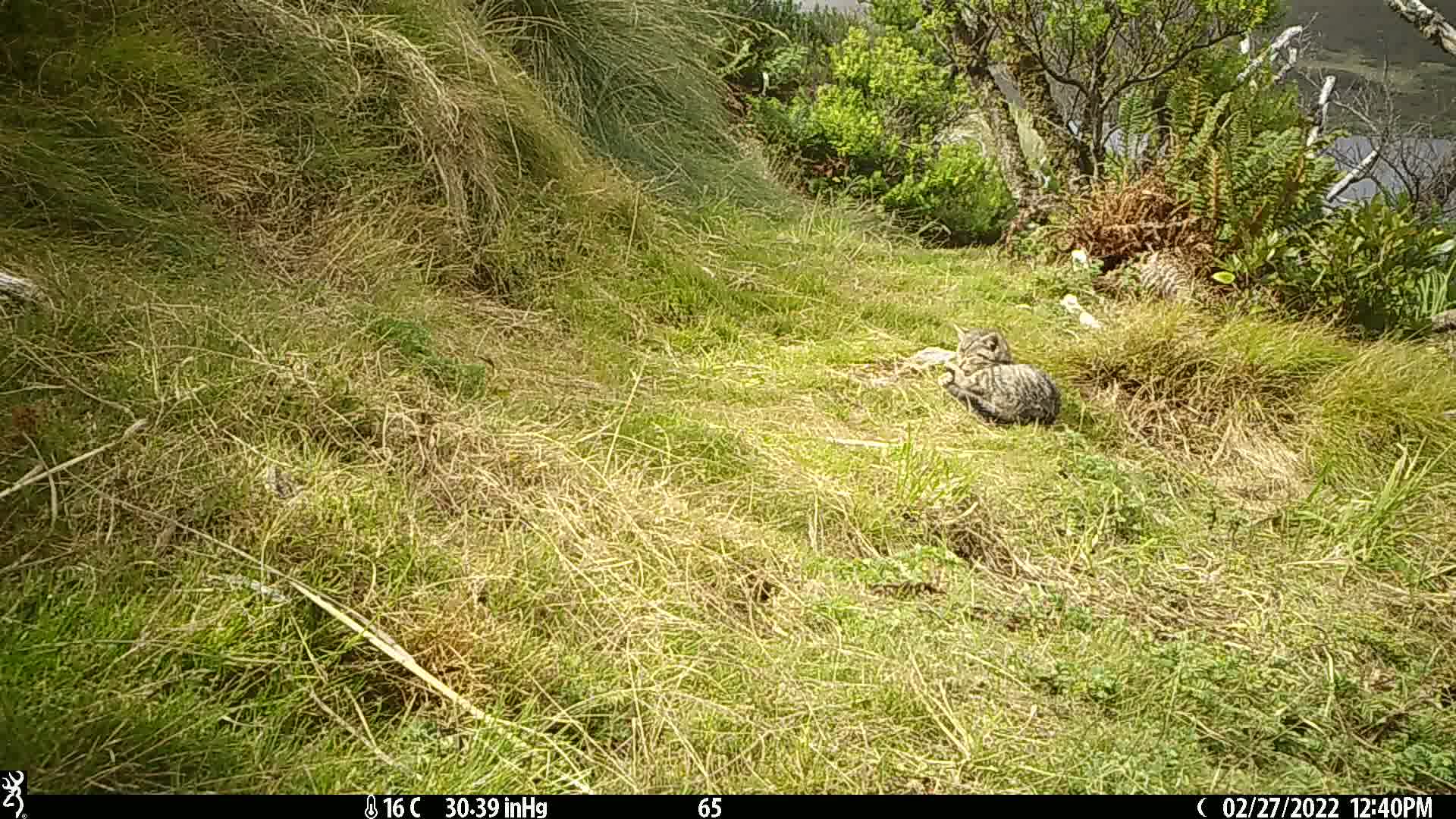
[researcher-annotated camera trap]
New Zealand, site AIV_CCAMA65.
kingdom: Animalia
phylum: Chordata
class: Mammalia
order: Carnivora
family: Felidae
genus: Felis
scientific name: Felis catus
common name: domestic cat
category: cat